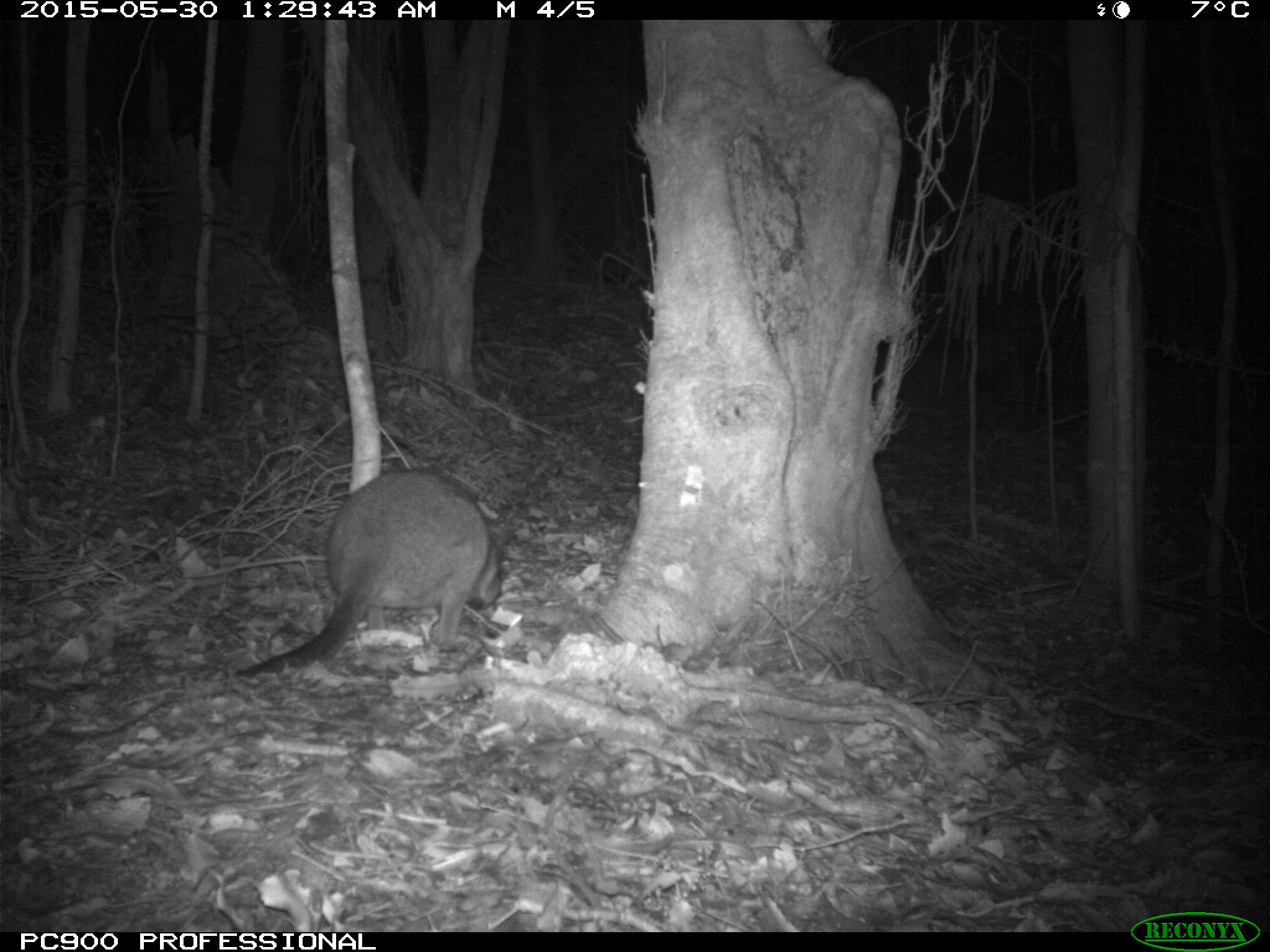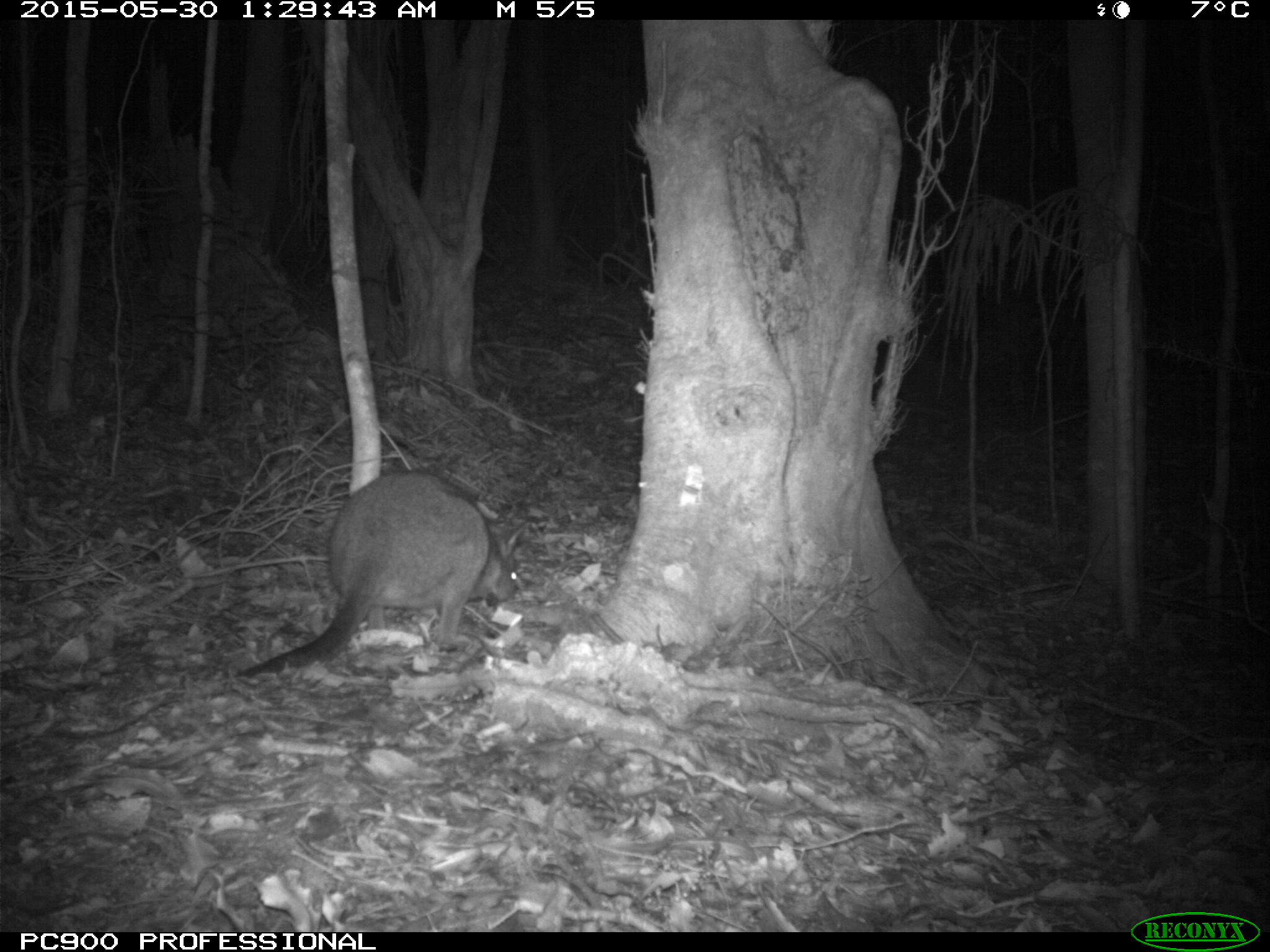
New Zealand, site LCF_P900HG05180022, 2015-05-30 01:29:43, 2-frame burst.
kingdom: Animalia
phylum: Chordata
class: Mammalia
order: Diprotodontia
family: Macropodidae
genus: Notamacropus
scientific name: Notamacropus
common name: wallaby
Wallaby (Notamacropus).